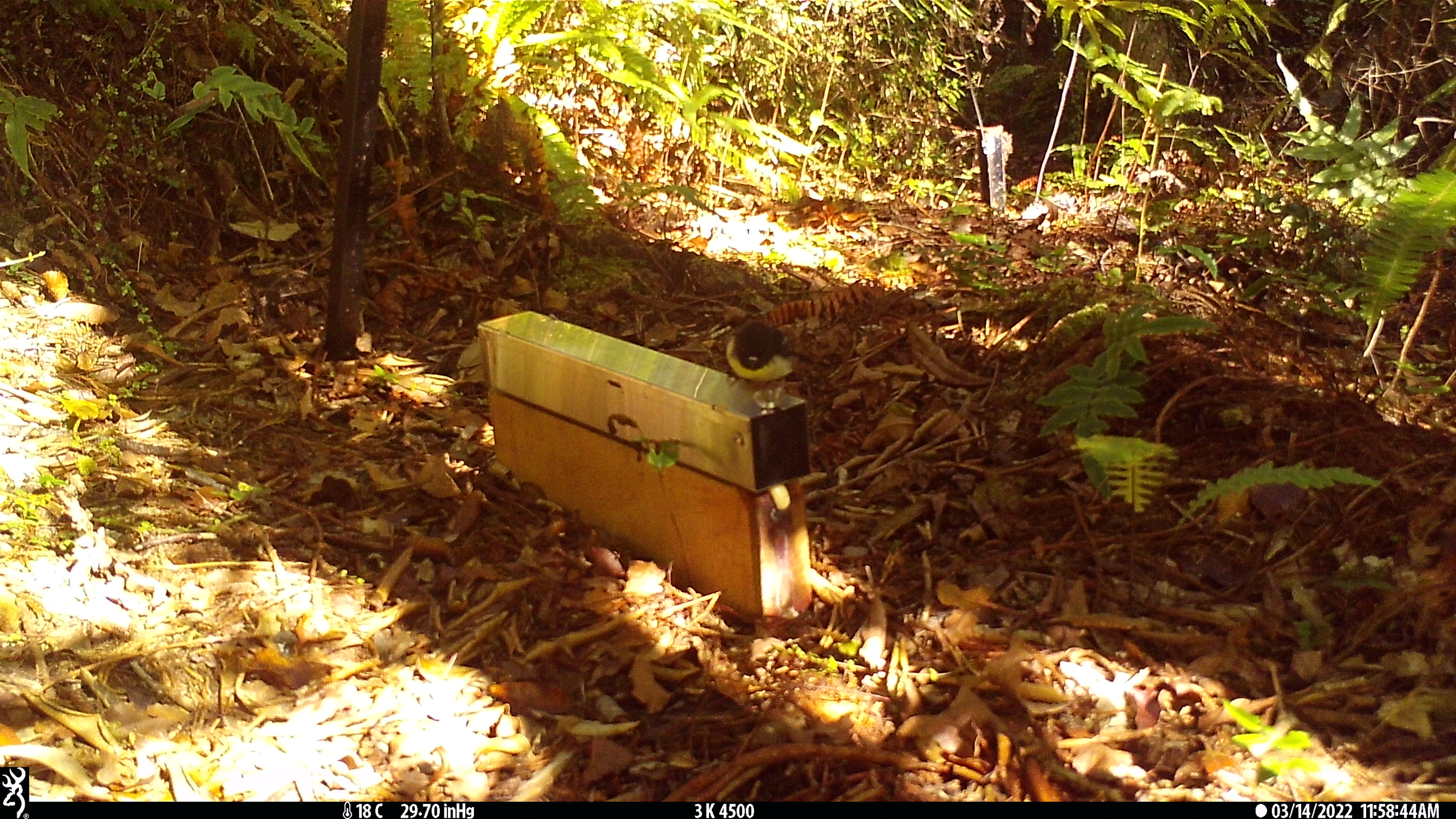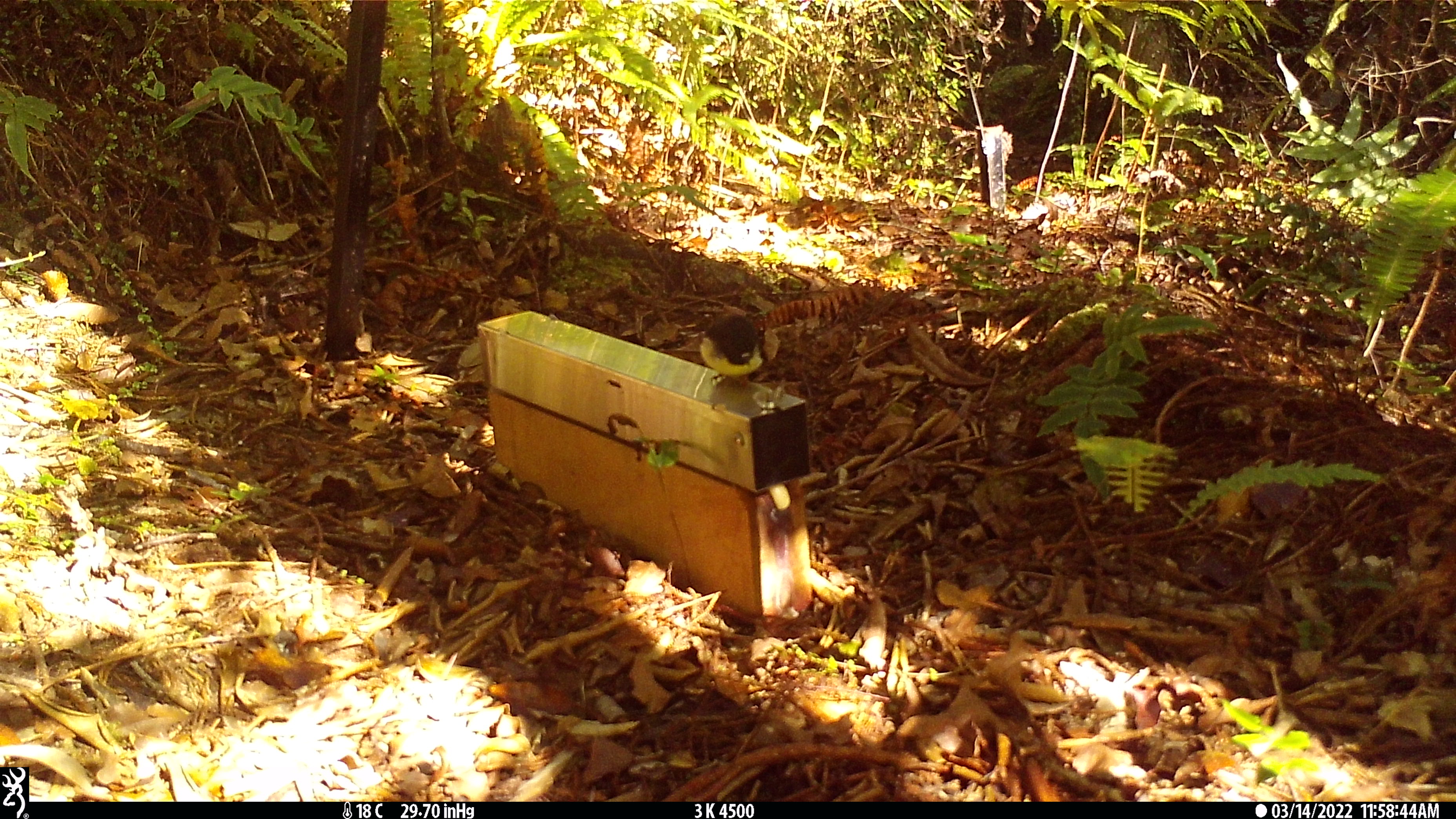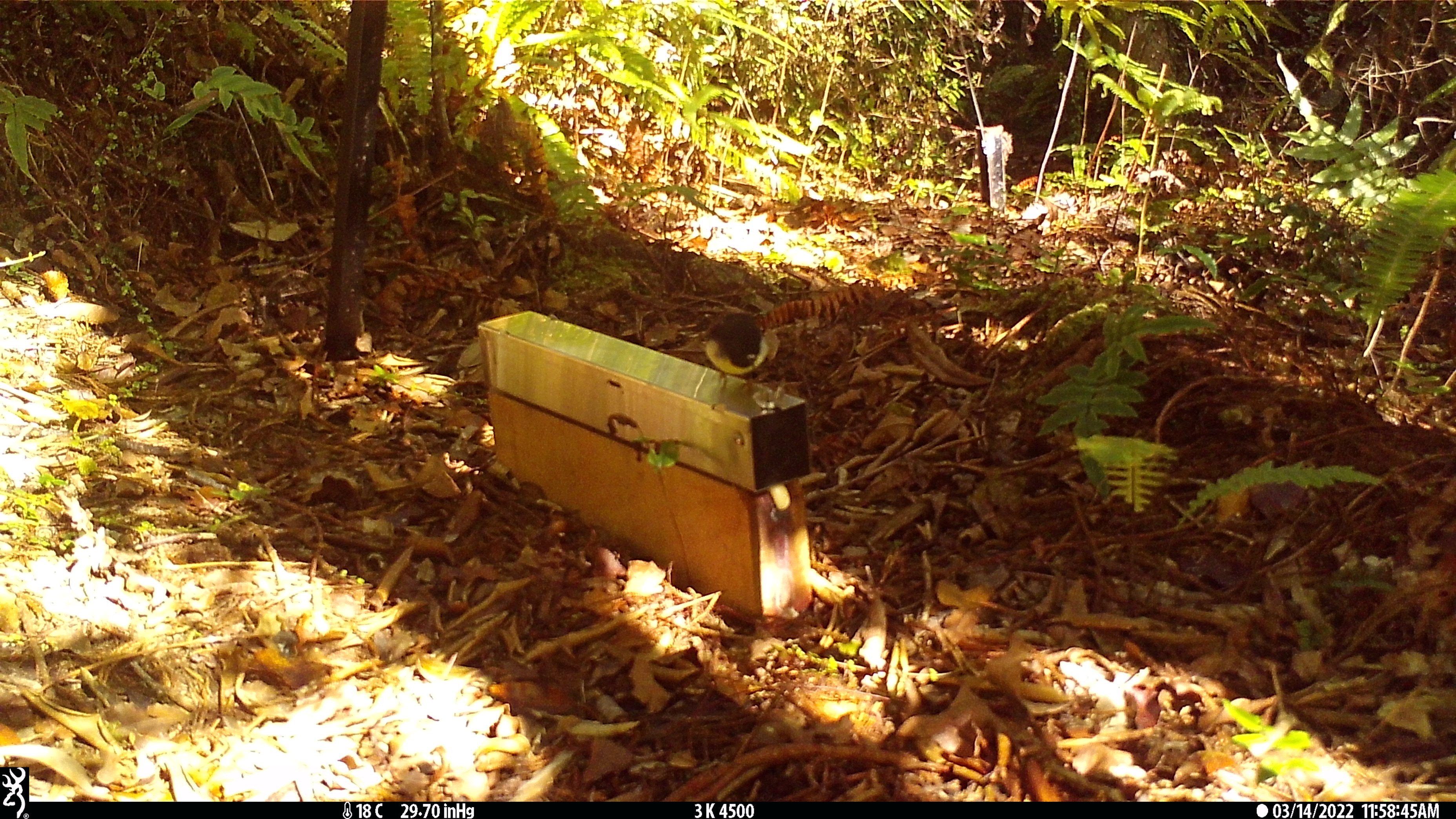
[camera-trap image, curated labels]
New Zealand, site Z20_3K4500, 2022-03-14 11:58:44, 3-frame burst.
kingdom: Animalia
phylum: Chordata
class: Aves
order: Passeriformes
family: Petroicidae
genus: Petroica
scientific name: Petroica macrocephala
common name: tomtit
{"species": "tomtit (Petroica macrocephala)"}